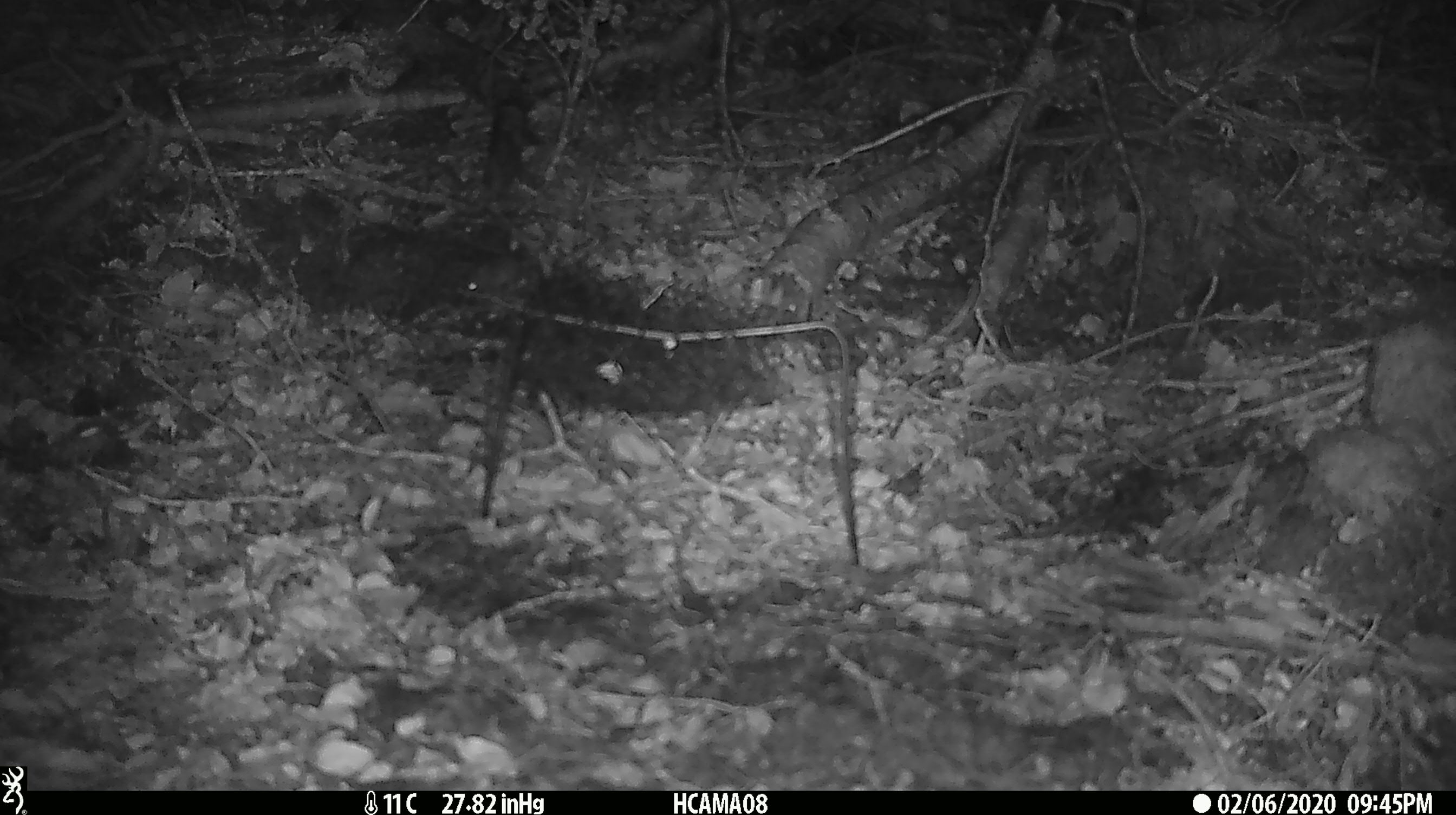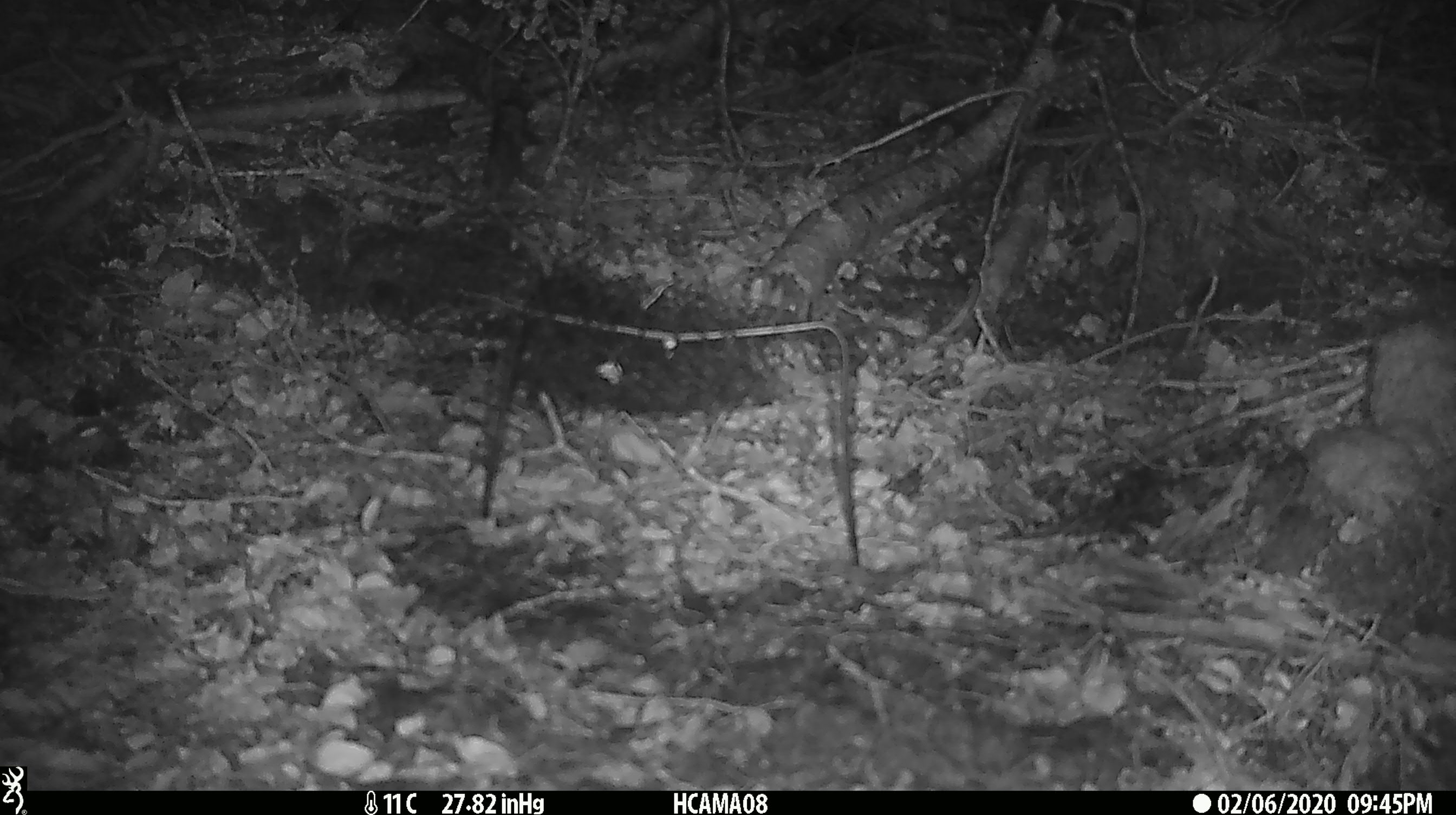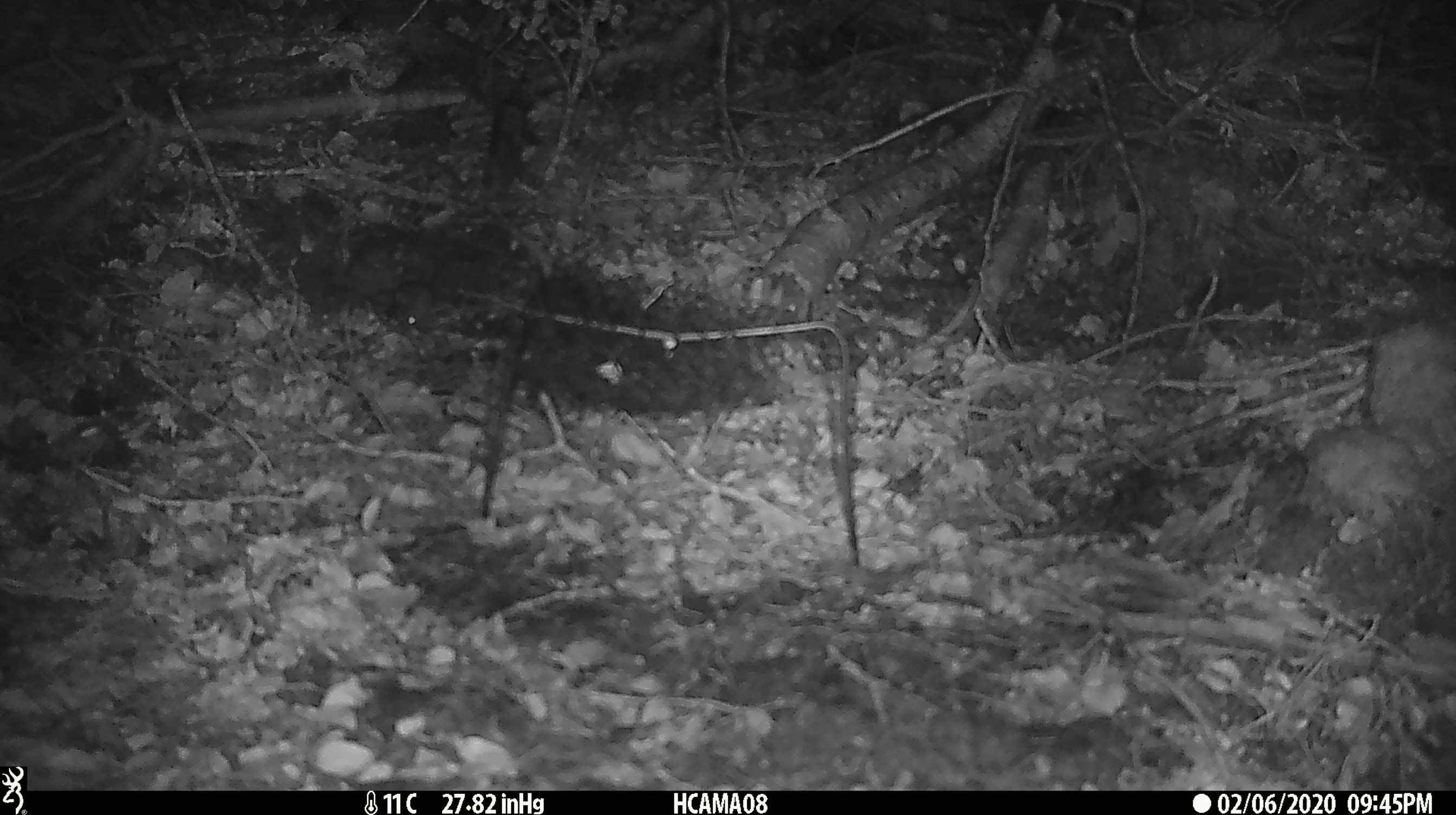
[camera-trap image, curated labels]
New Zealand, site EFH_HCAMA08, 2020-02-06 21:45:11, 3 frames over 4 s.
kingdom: Animalia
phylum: Chordata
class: Mammalia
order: Rodentia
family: Muridae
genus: Mus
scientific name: Mus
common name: mouse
Mouse (Mus).